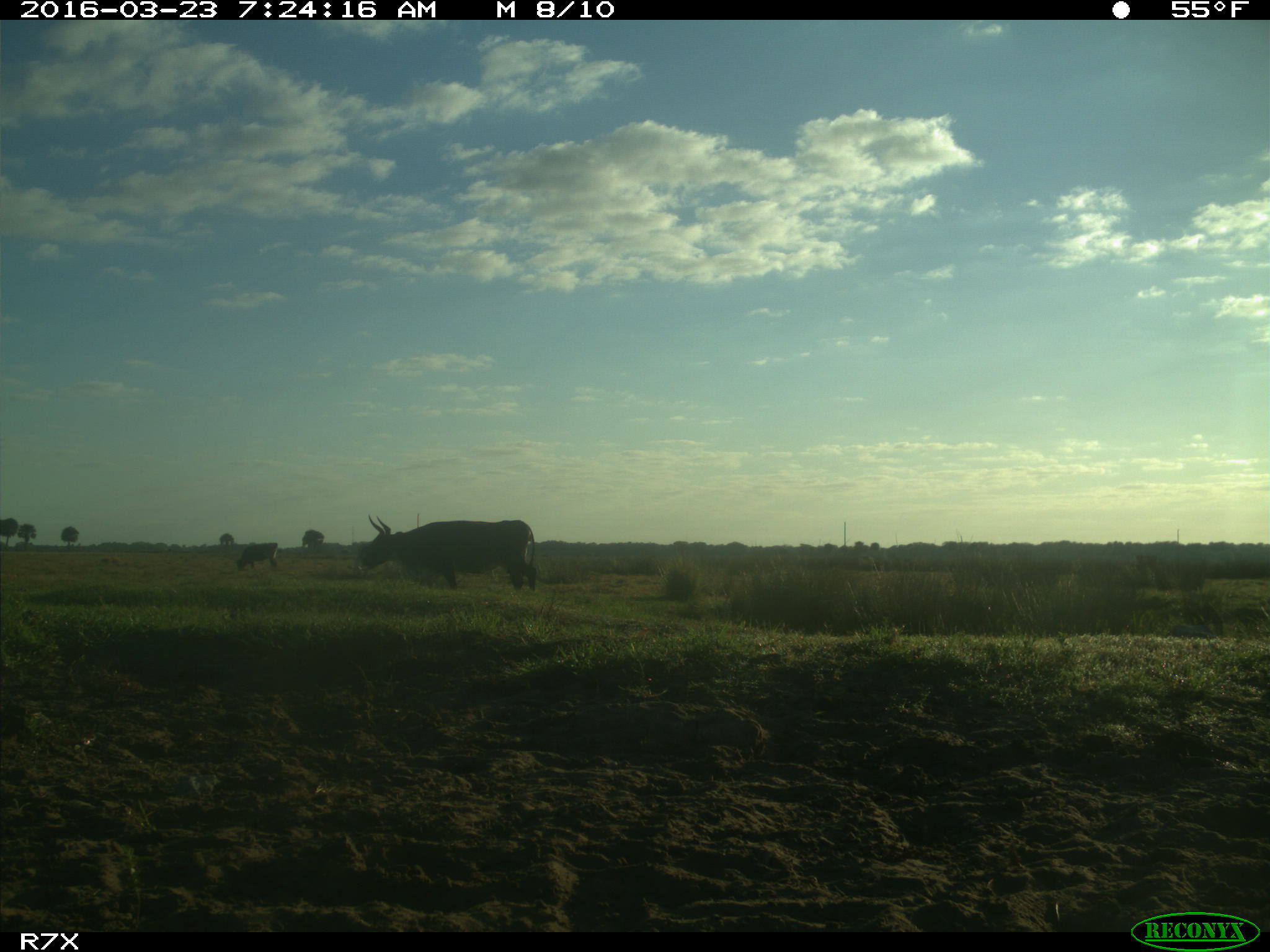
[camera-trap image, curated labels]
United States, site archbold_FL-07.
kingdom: Animalia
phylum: Chordata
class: Mammalia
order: Artiodactyla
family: Bovidae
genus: Bos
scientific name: Bos taurus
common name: domestic cow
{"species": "Bos taurus (domestic cow)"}